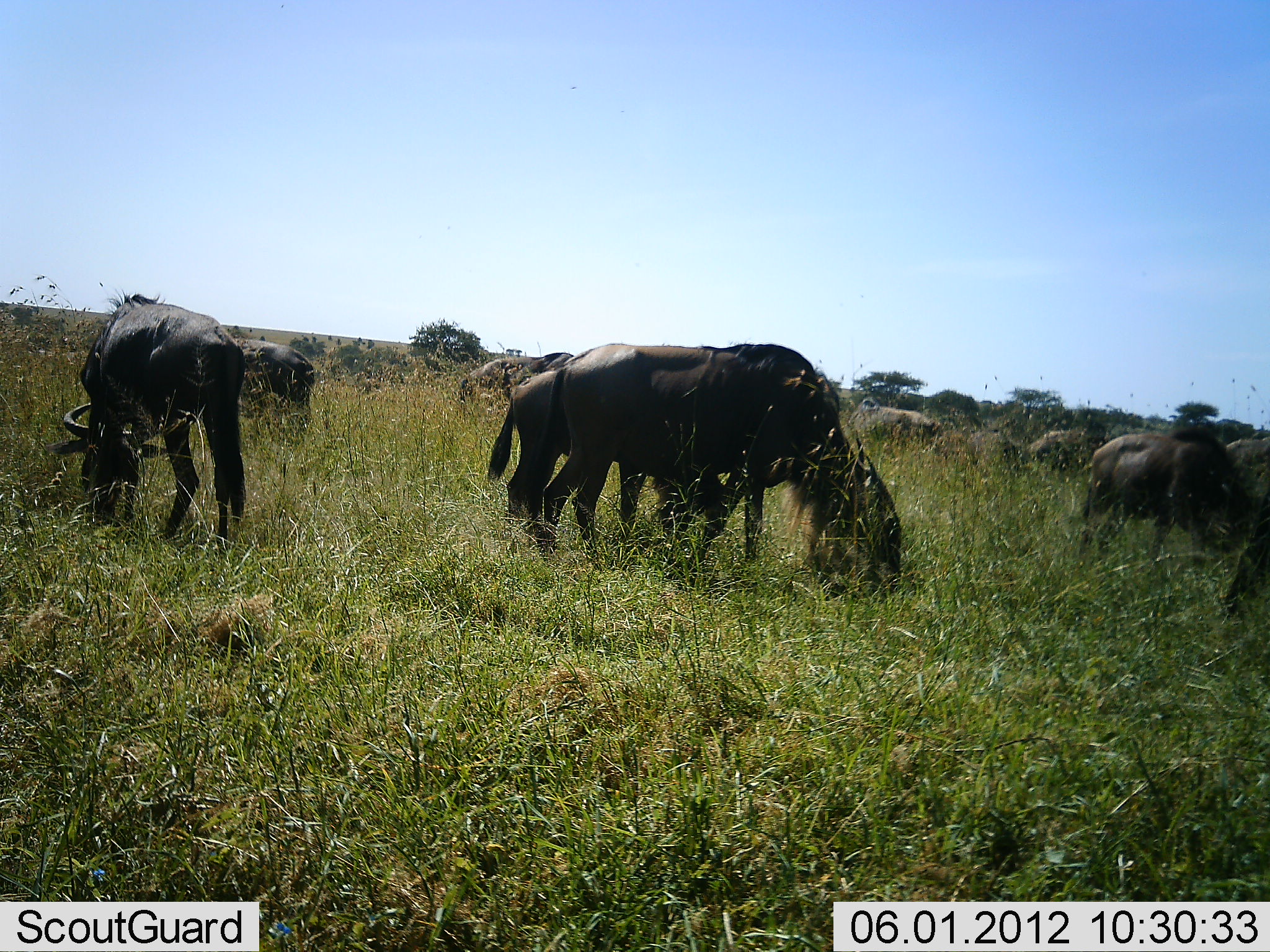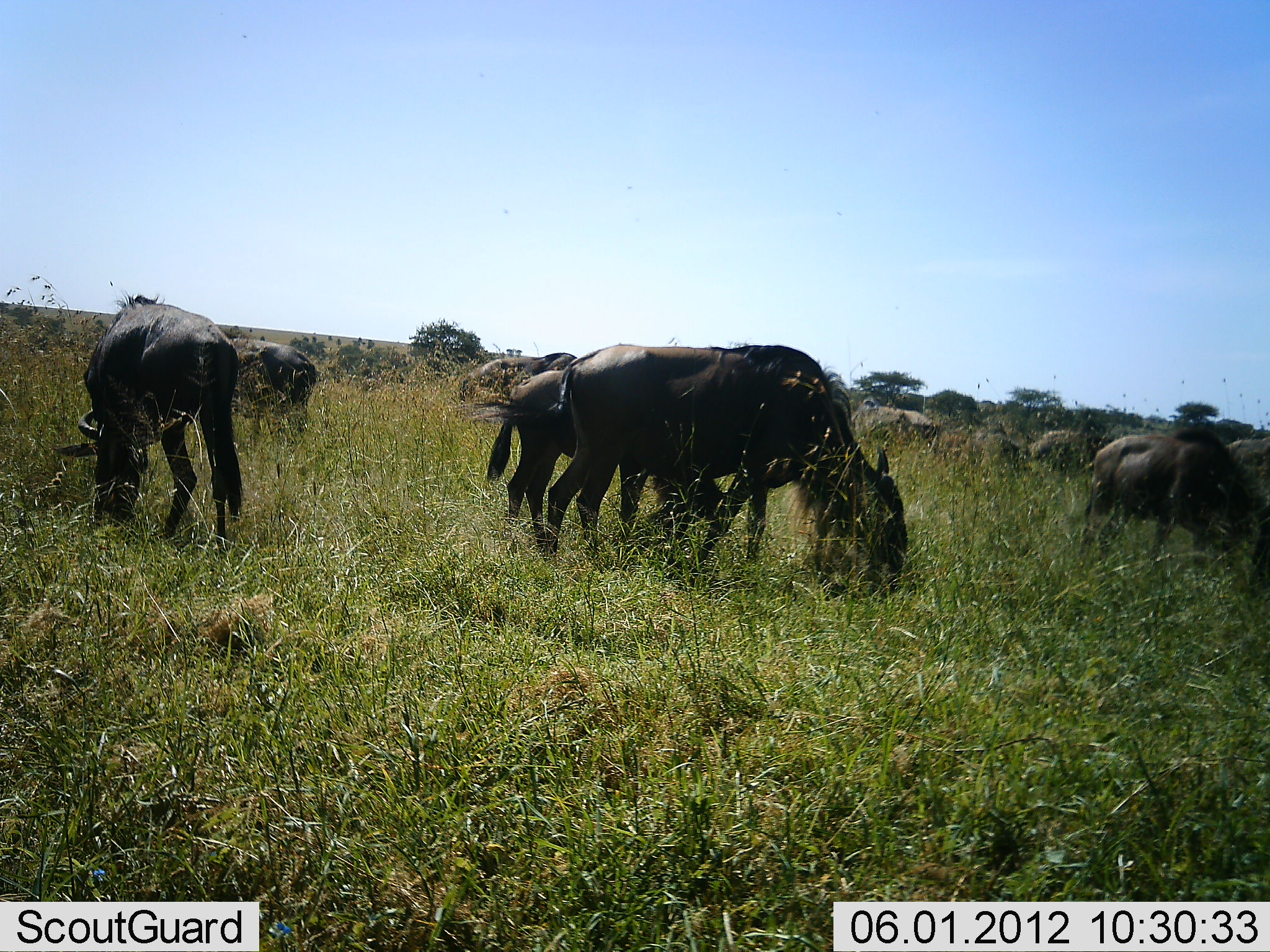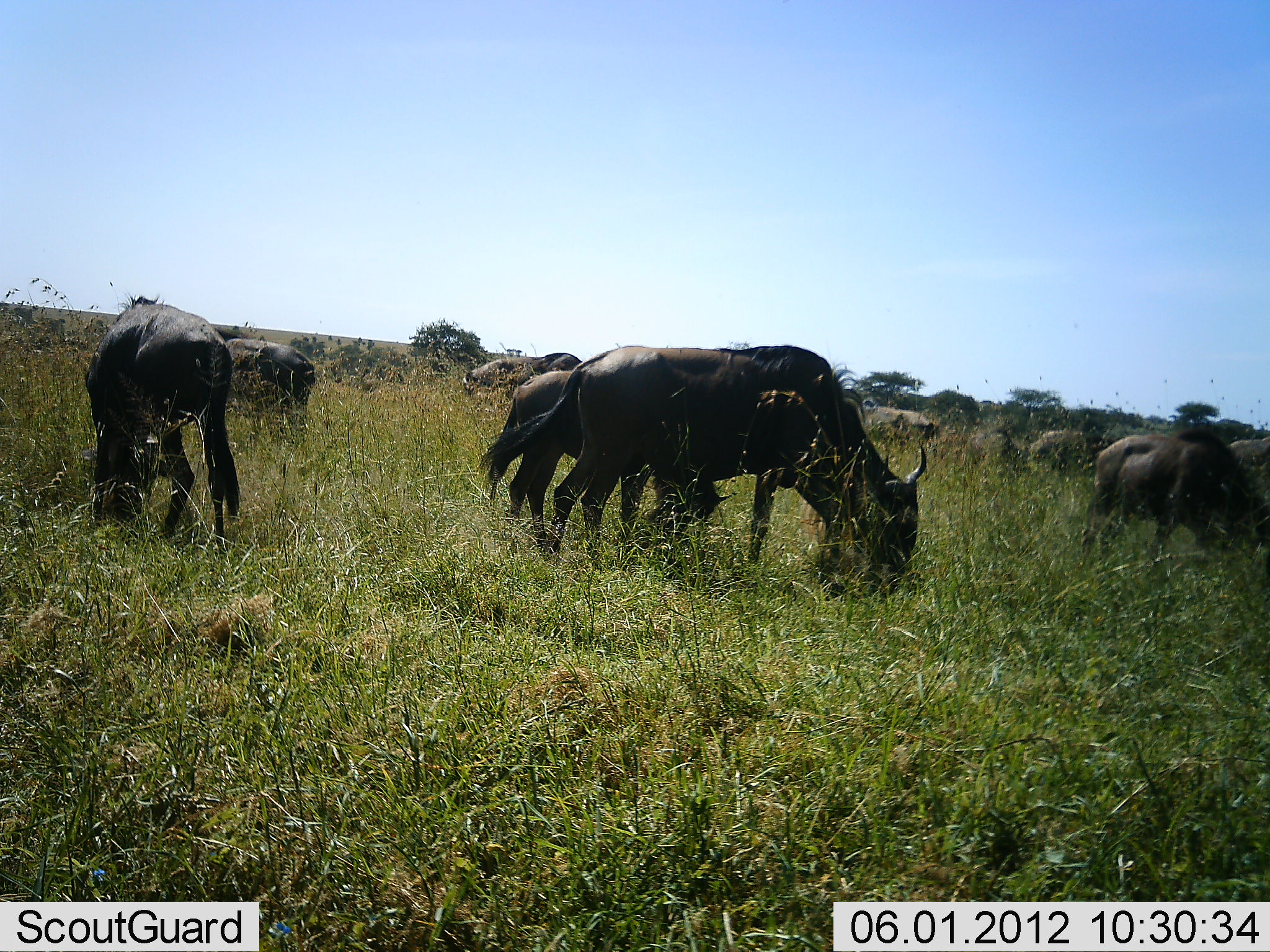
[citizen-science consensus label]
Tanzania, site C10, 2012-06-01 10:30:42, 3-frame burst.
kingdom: Animalia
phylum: Chordata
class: Mammalia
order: Artiodactyla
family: Bovidae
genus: Connochaetes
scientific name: Connochaetes taurinus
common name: blue wildebeest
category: wildebeest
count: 11-50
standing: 20%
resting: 0%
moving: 10%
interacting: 0%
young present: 0%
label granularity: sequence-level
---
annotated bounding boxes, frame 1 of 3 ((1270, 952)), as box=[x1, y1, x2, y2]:
animal: box=[529, 343, 903, 601]; box=[52, 289, 255, 552]; box=[485, 363, 709, 544]; box=[1076, 426, 1256, 580]; box=[1220, 435, 1270, 619]; box=[233, 336, 316, 430]; box=[847, 396, 950, 466]; box=[461, 353, 573, 403]; box=[1027, 429, 1107, 480]; box=[966, 428, 1027, 472]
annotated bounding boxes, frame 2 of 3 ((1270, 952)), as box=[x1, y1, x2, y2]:
animal: box=[454, 344, 909, 600]; box=[51, 289, 244, 555]; box=[484, 370, 726, 555]; box=[1076, 427, 1256, 573]; box=[228, 338, 319, 436]; box=[1221, 437, 1270, 577]; box=[457, 353, 577, 407]; box=[846, 398, 943, 457]; box=[1026, 429, 1115, 480]; box=[948, 431, 1023, 470]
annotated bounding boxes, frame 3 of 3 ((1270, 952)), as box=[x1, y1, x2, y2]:
animal: box=[477, 344, 928, 602]; box=[478, 371, 733, 564]; box=[80, 290, 241, 555]; box=[1079, 428, 1266, 565]; box=[215, 328, 316, 429]; box=[462, 352, 582, 405]; box=[1226, 436, 1270, 555]; box=[1029, 431, 1116, 478]; box=[860, 408, 940, 453]; box=[962, 430, 1030, 471]